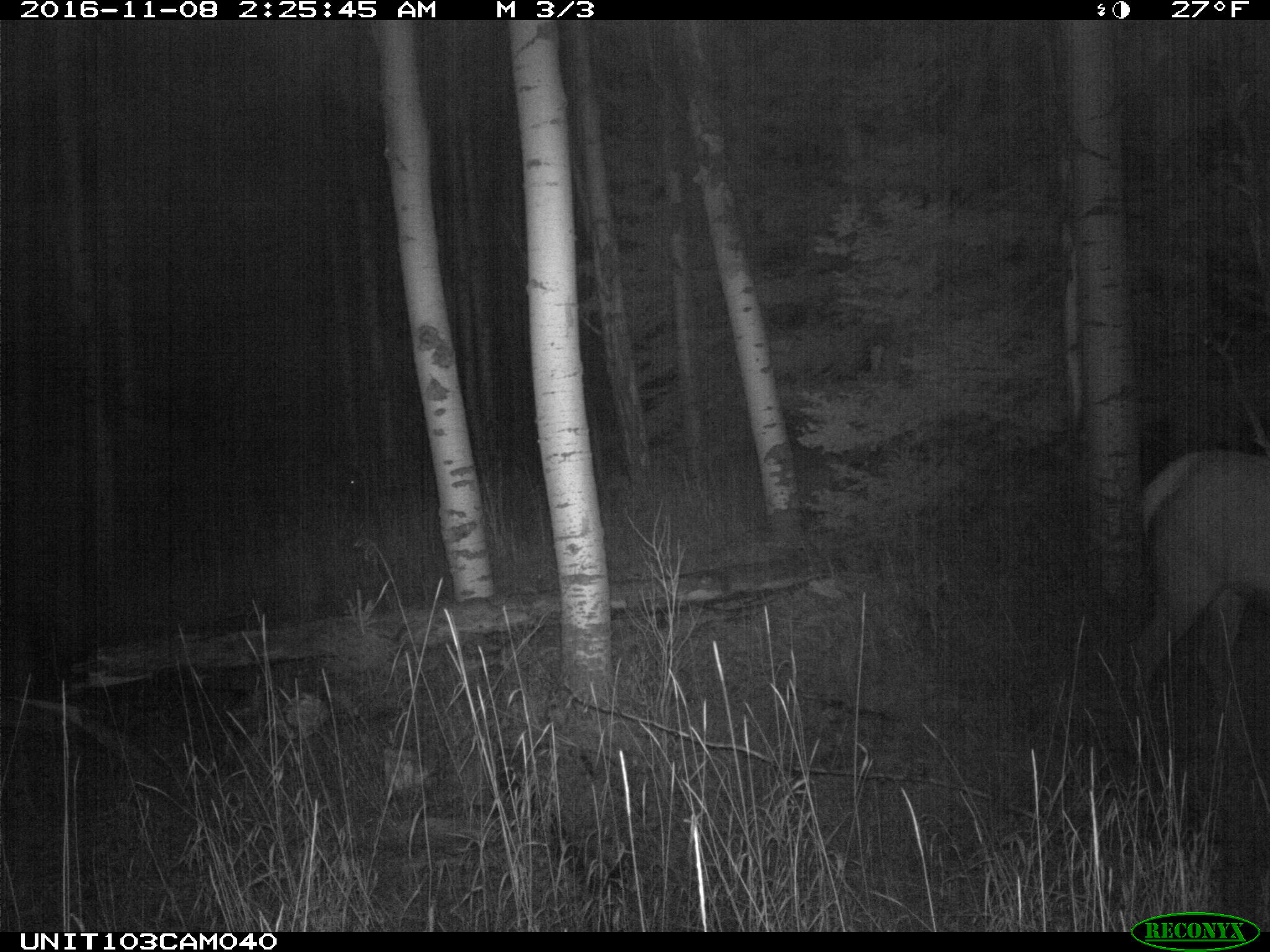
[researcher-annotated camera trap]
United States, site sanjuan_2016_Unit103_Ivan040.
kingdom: Animalia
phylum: Chordata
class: Mammalia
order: Artiodactyla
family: Cervidae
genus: Cervus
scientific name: Cervus elaphus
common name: red deer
Cervus elaphus (red deer).